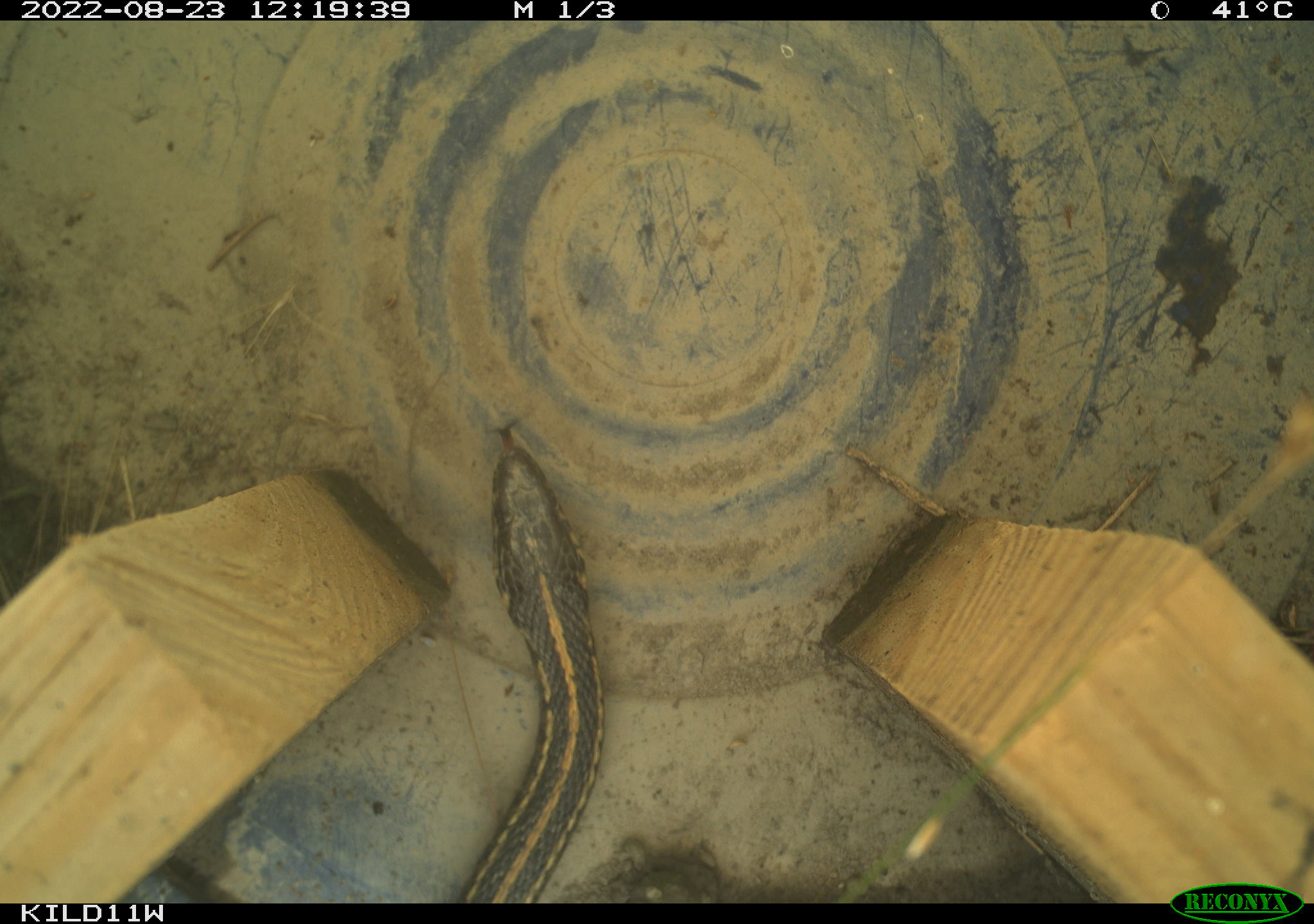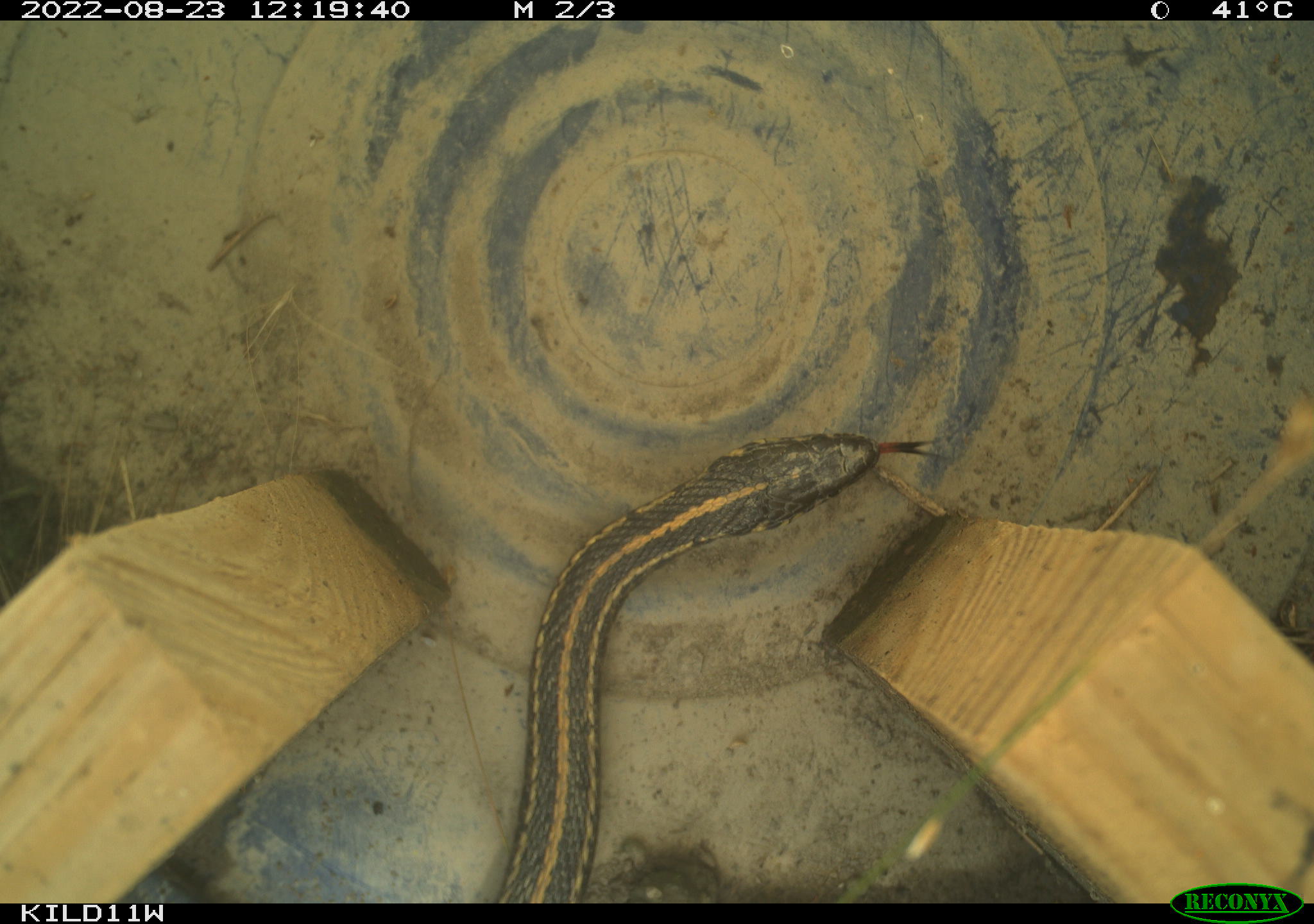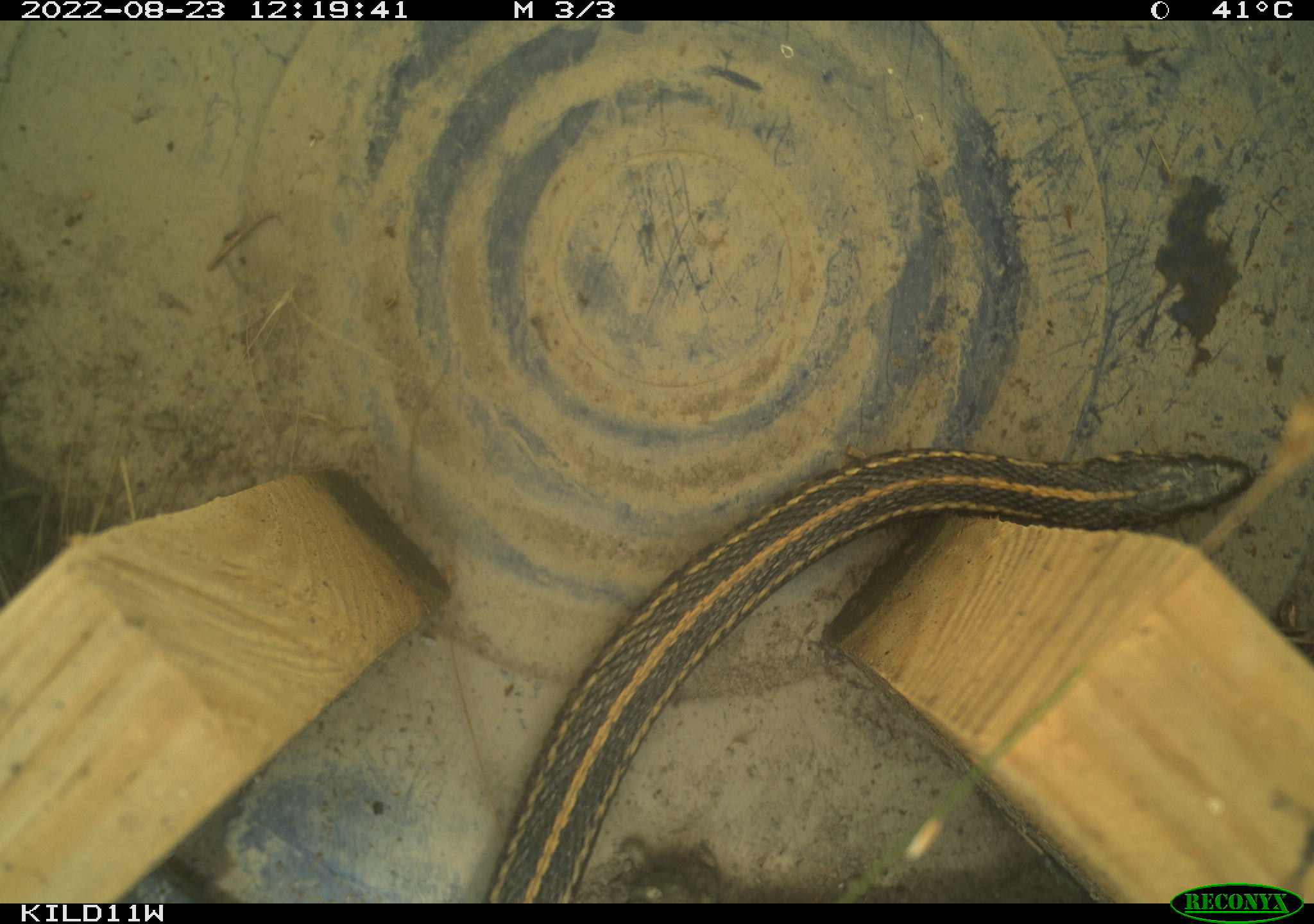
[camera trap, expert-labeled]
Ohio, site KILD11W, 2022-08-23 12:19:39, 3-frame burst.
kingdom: Animalia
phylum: Chordata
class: Reptilia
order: Squamata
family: Colubridae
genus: Thamnophis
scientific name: Thamnophis radix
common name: plains gartersnake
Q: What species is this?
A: Plains gartersnake (Thamnophis radix).